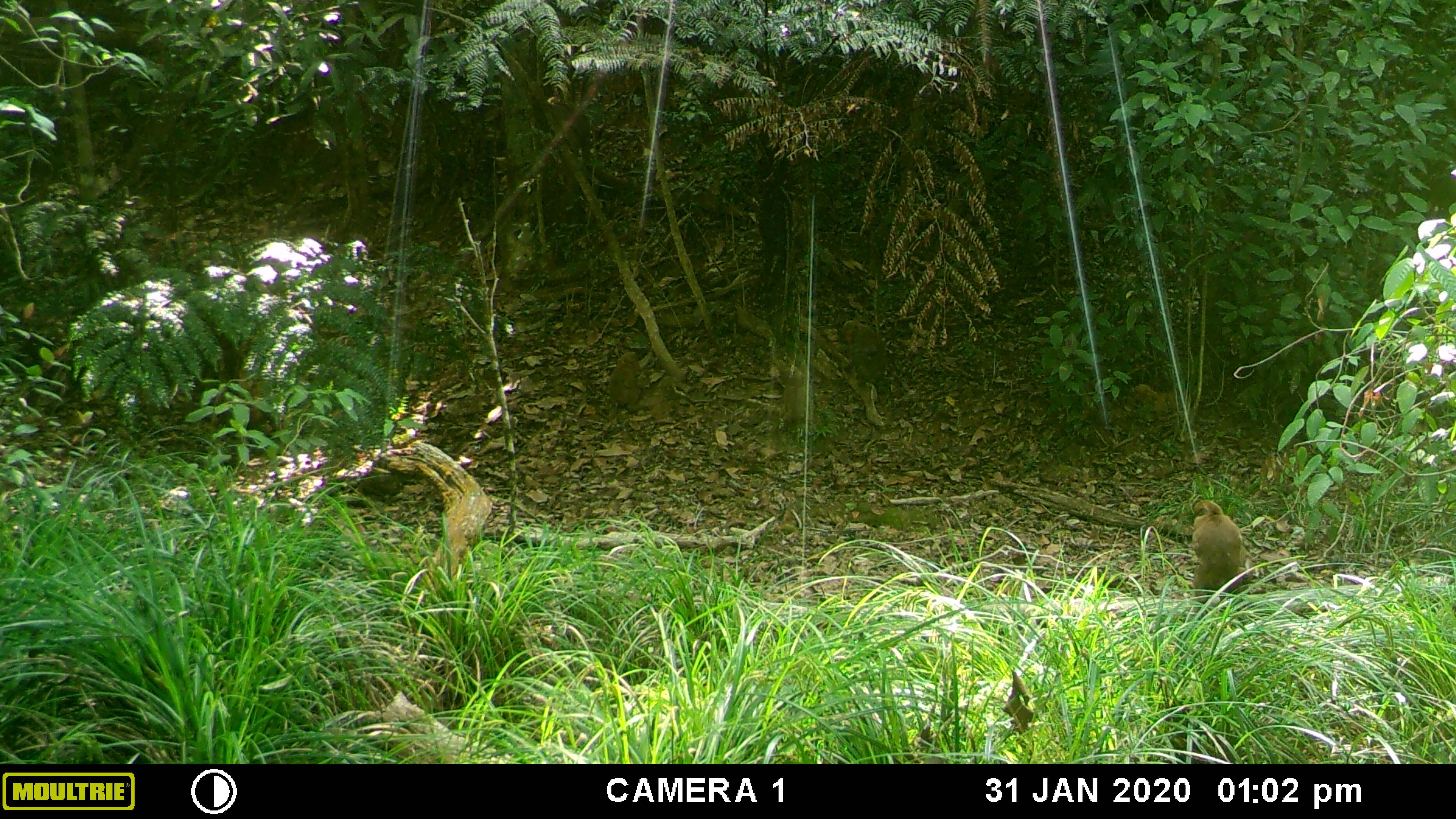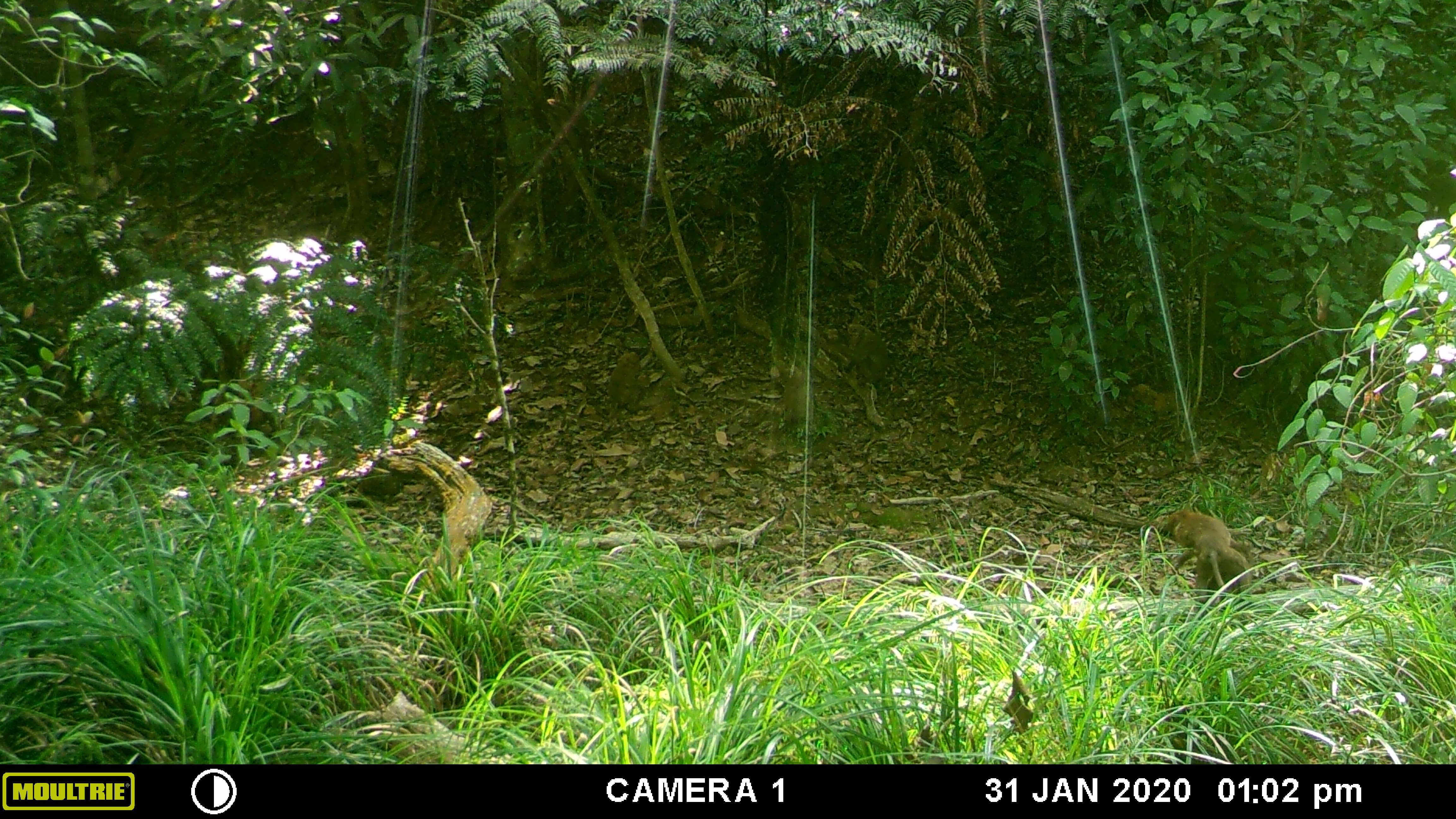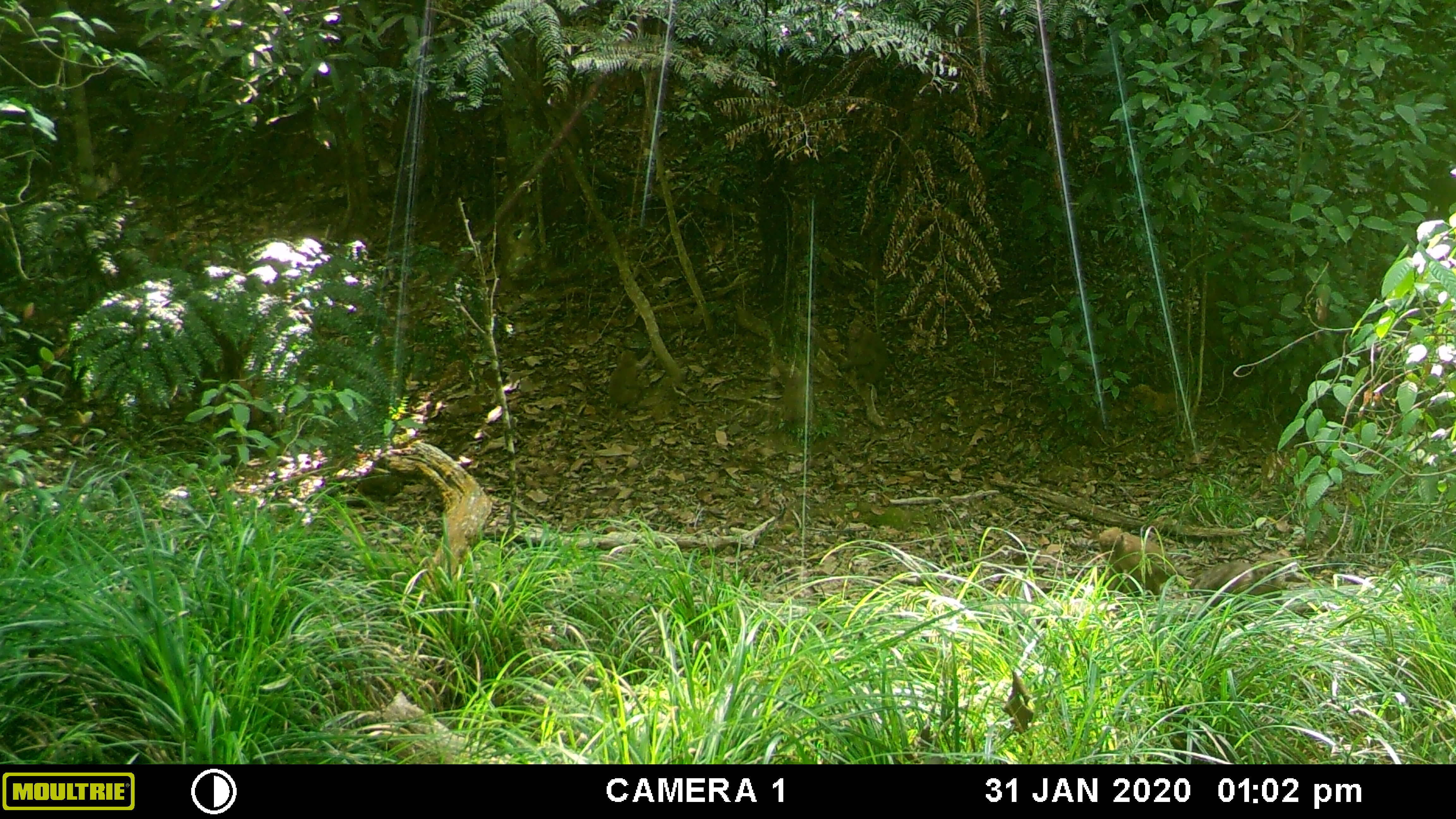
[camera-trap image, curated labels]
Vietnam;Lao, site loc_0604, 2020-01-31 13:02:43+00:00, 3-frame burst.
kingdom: Animalia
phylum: Chordata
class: Mammalia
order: Primates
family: Cercopithecidae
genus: Macaca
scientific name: Macaca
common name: macaques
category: assam or rhesus macaque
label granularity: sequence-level